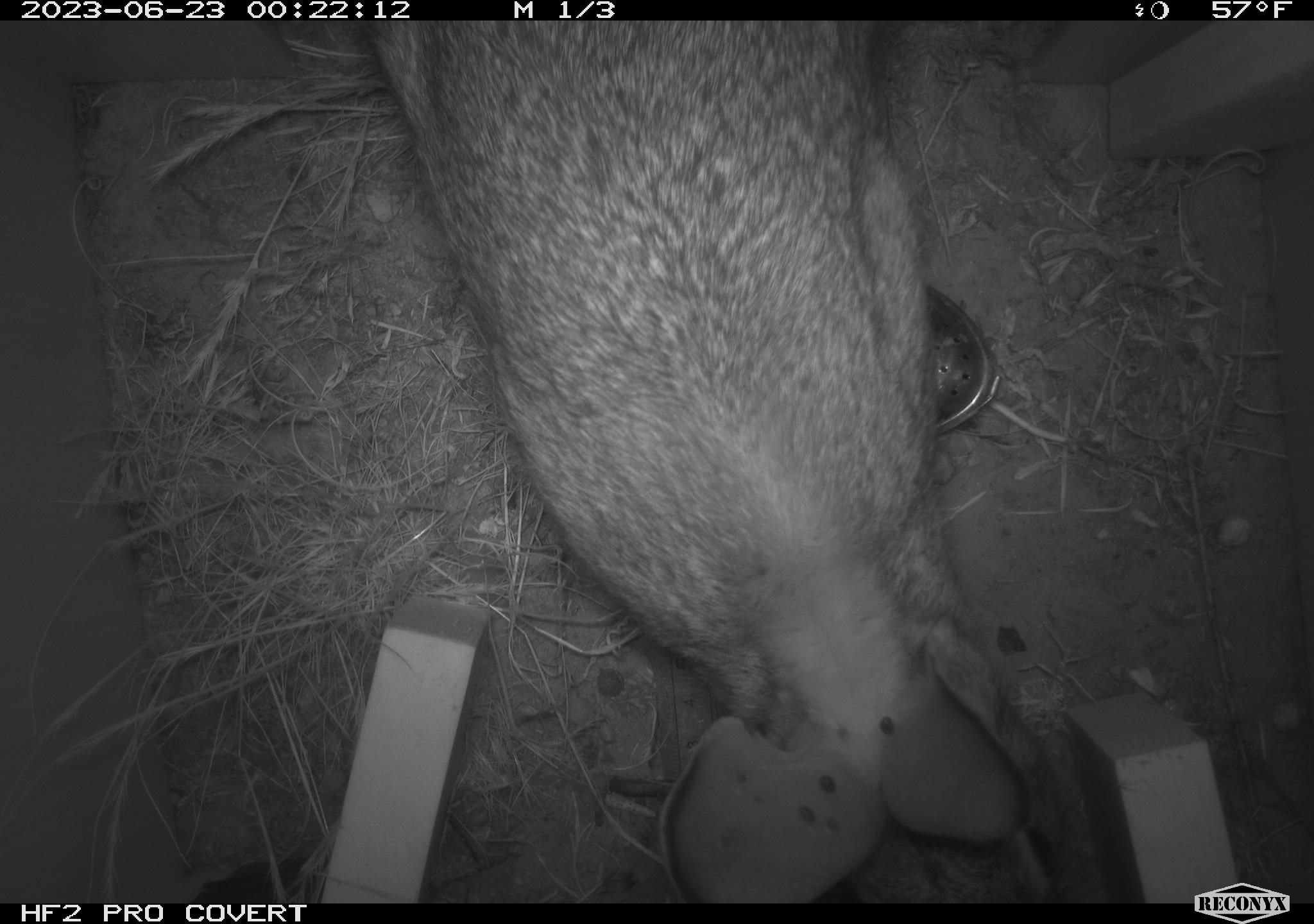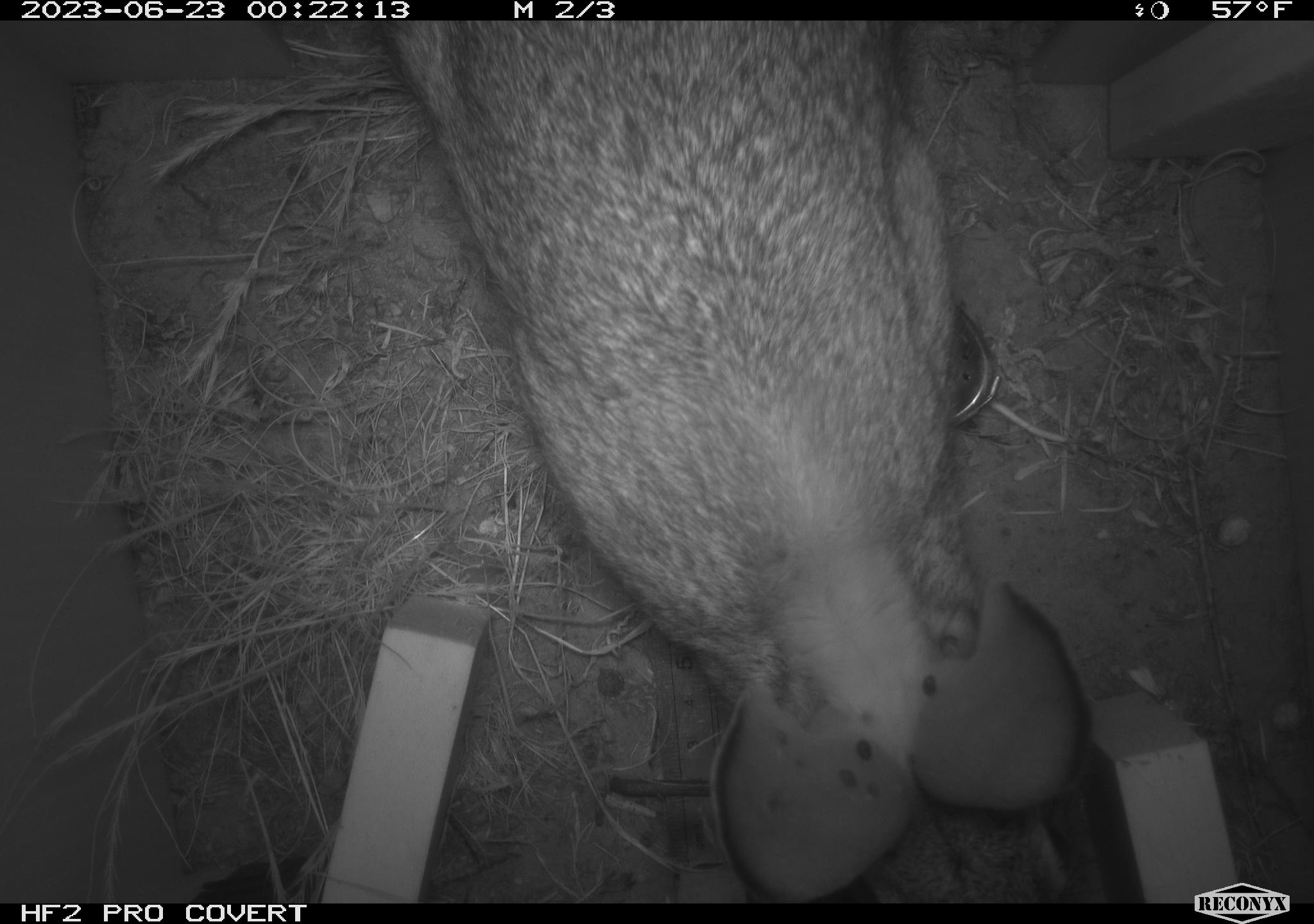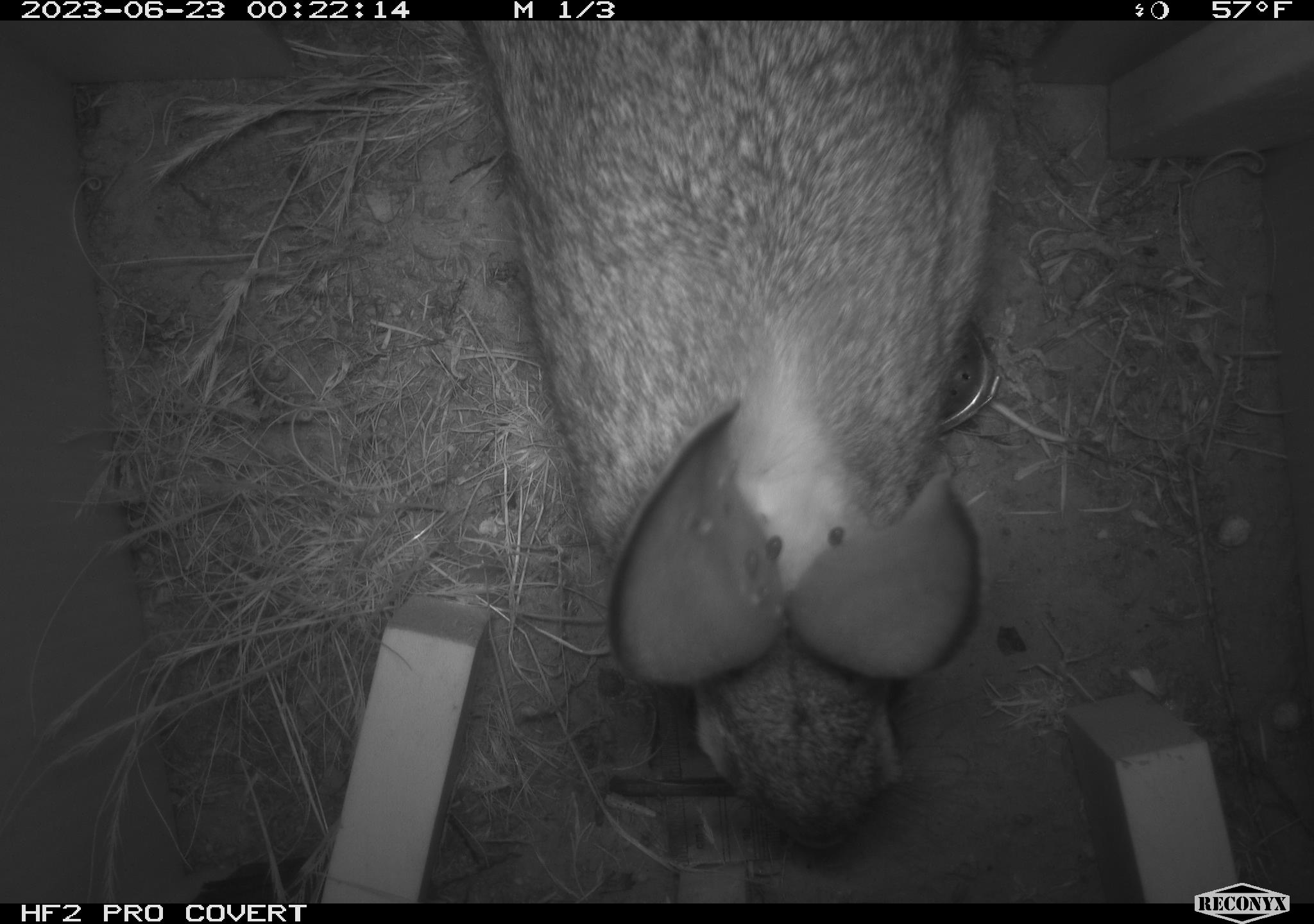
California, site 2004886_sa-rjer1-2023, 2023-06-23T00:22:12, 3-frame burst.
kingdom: Animalia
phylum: Chordata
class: Mammalia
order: Lagomorpha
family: Leporidae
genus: Sylvilagus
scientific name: Sylvilagus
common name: cottontail rabbits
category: sylvilagus species